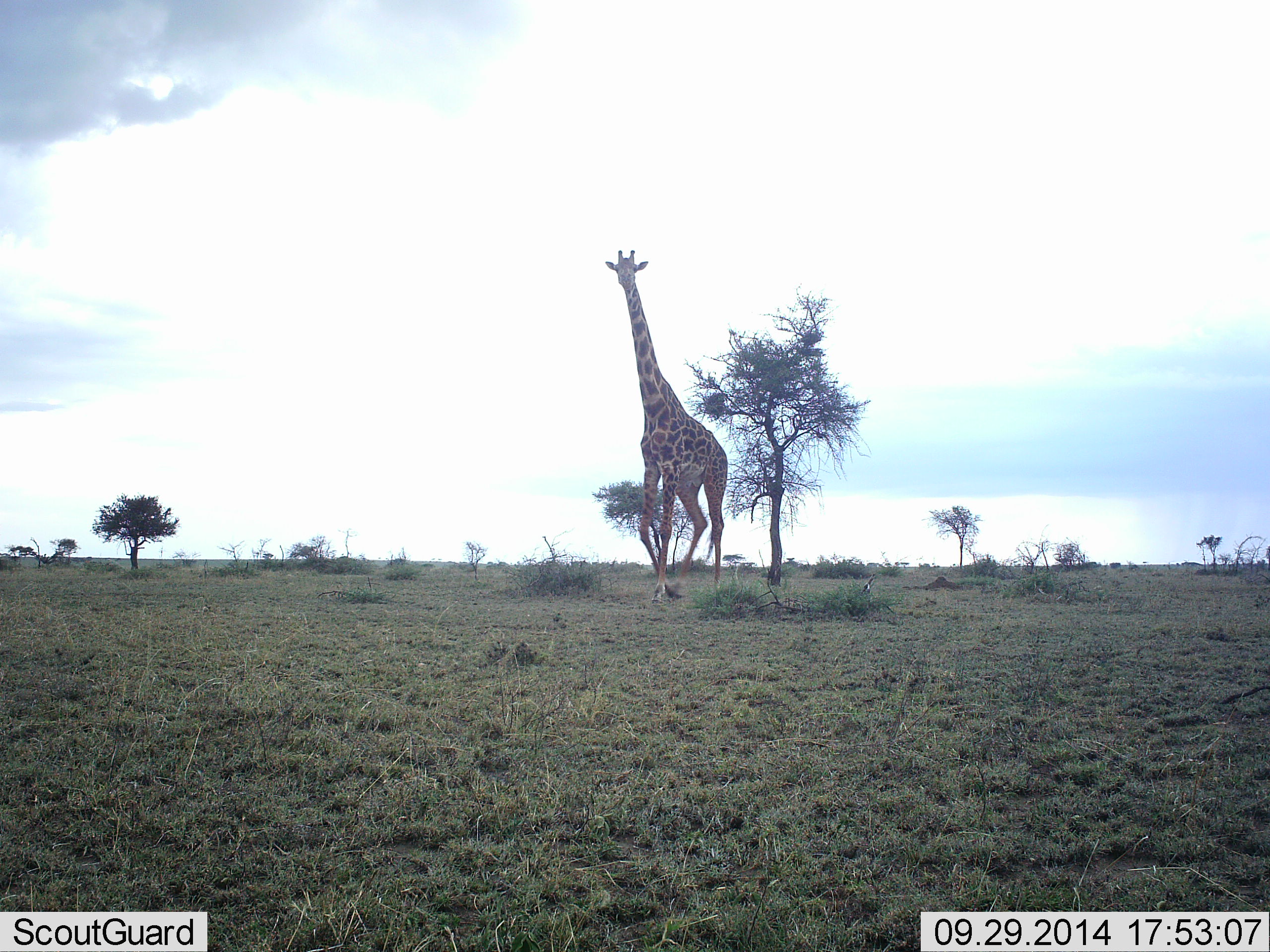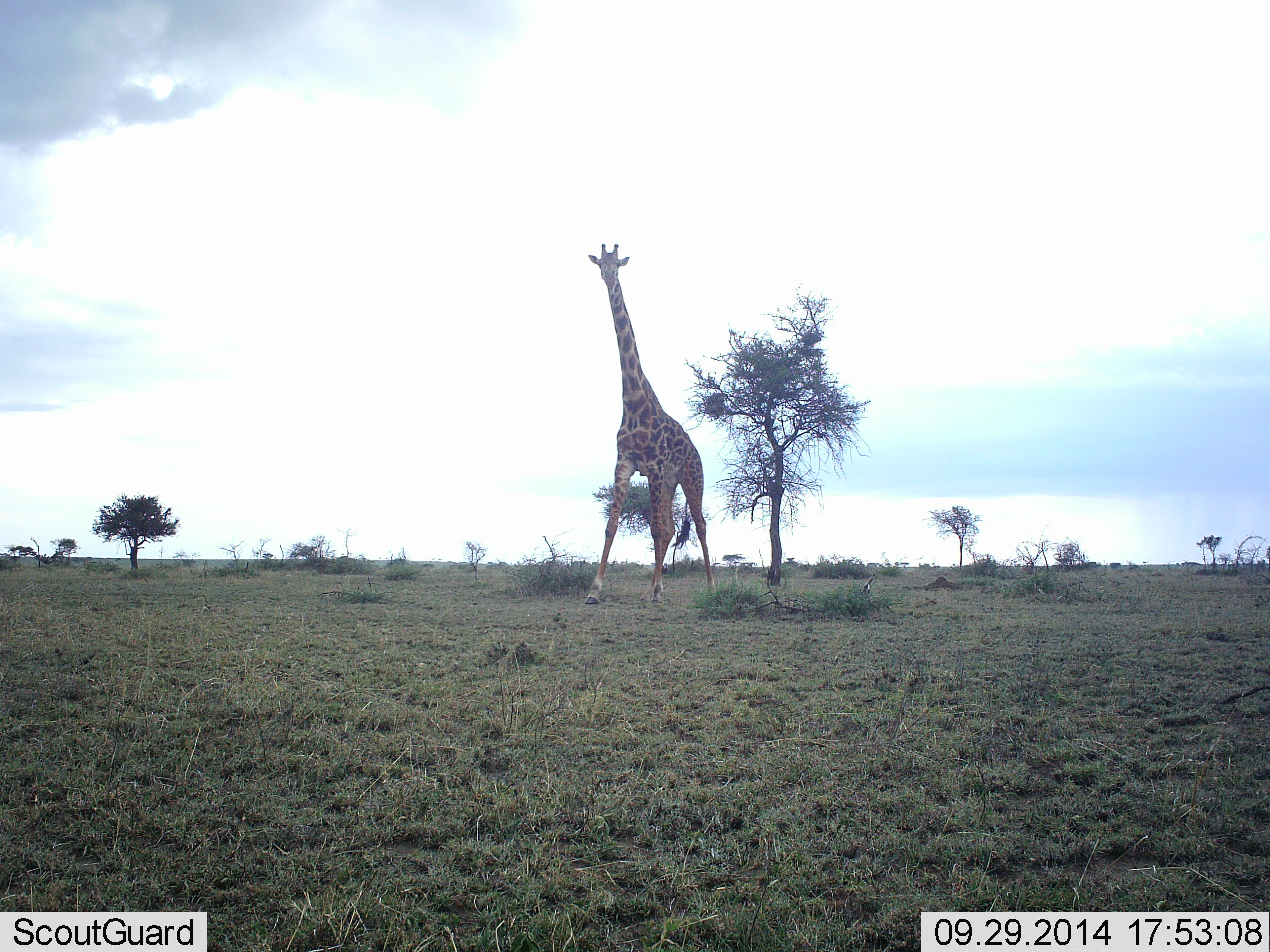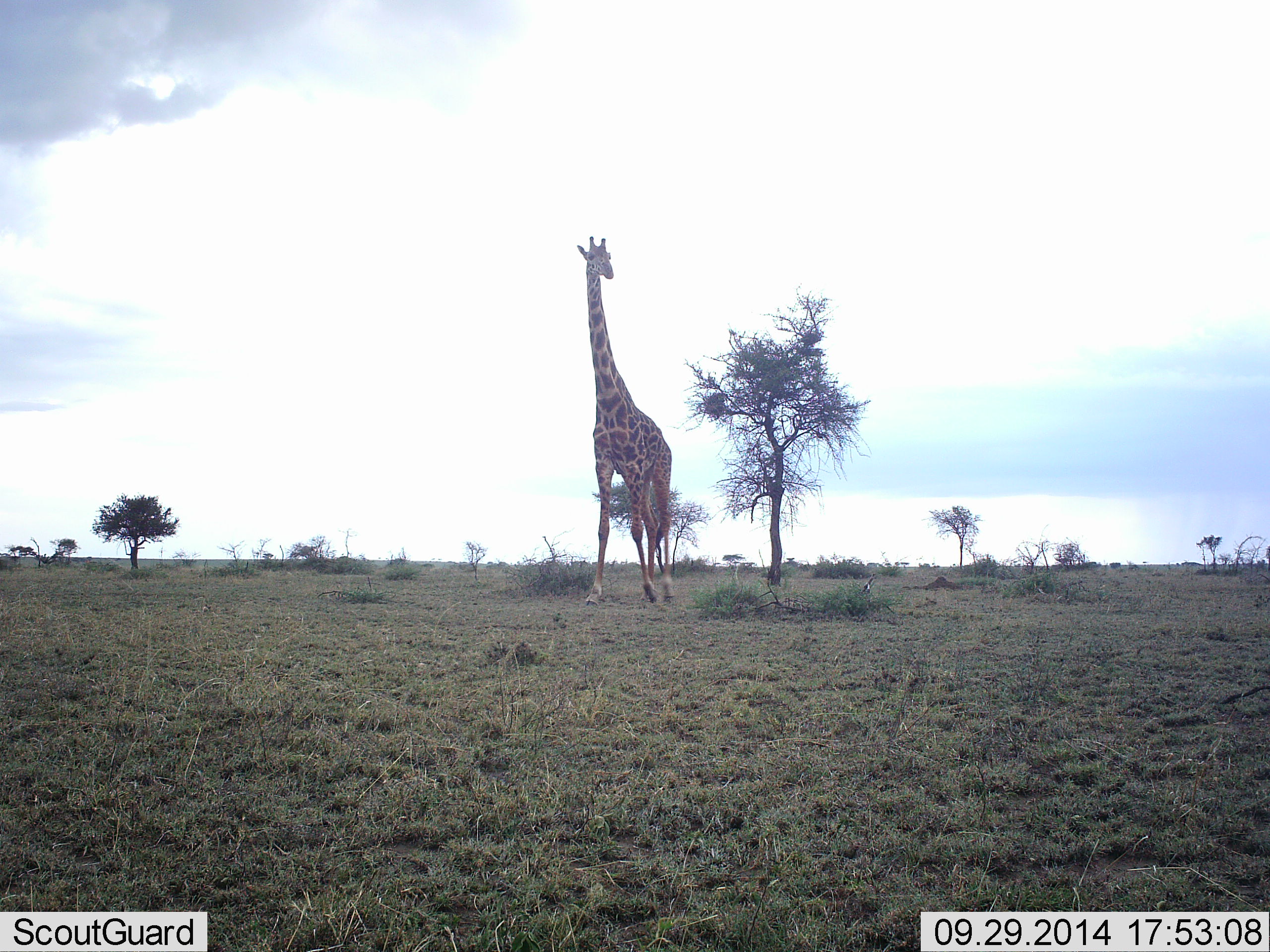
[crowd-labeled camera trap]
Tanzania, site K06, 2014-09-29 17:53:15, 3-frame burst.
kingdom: Animalia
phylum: Chordata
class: Mammalia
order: Artiodactyla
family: Giraffidae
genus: Giraffa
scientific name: Giraffa camelopardalis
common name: giraffe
Giraffe (Giraffa camelopardalis), count 1. Behavior (volunteer vote fractions): standing 10%, resting 0%, moving 100%, interacting 0%. Young present (vote fraction): 0%. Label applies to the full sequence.